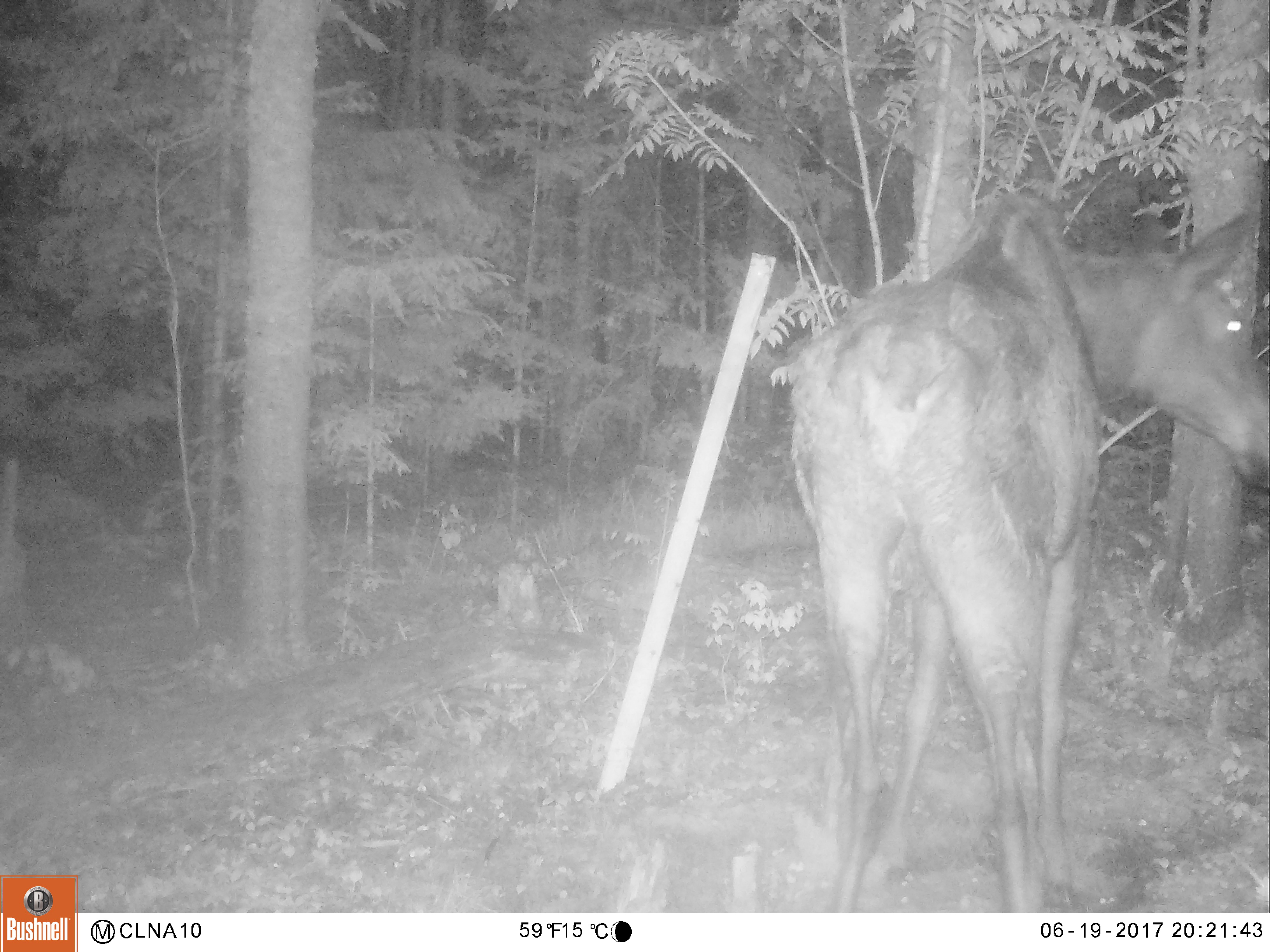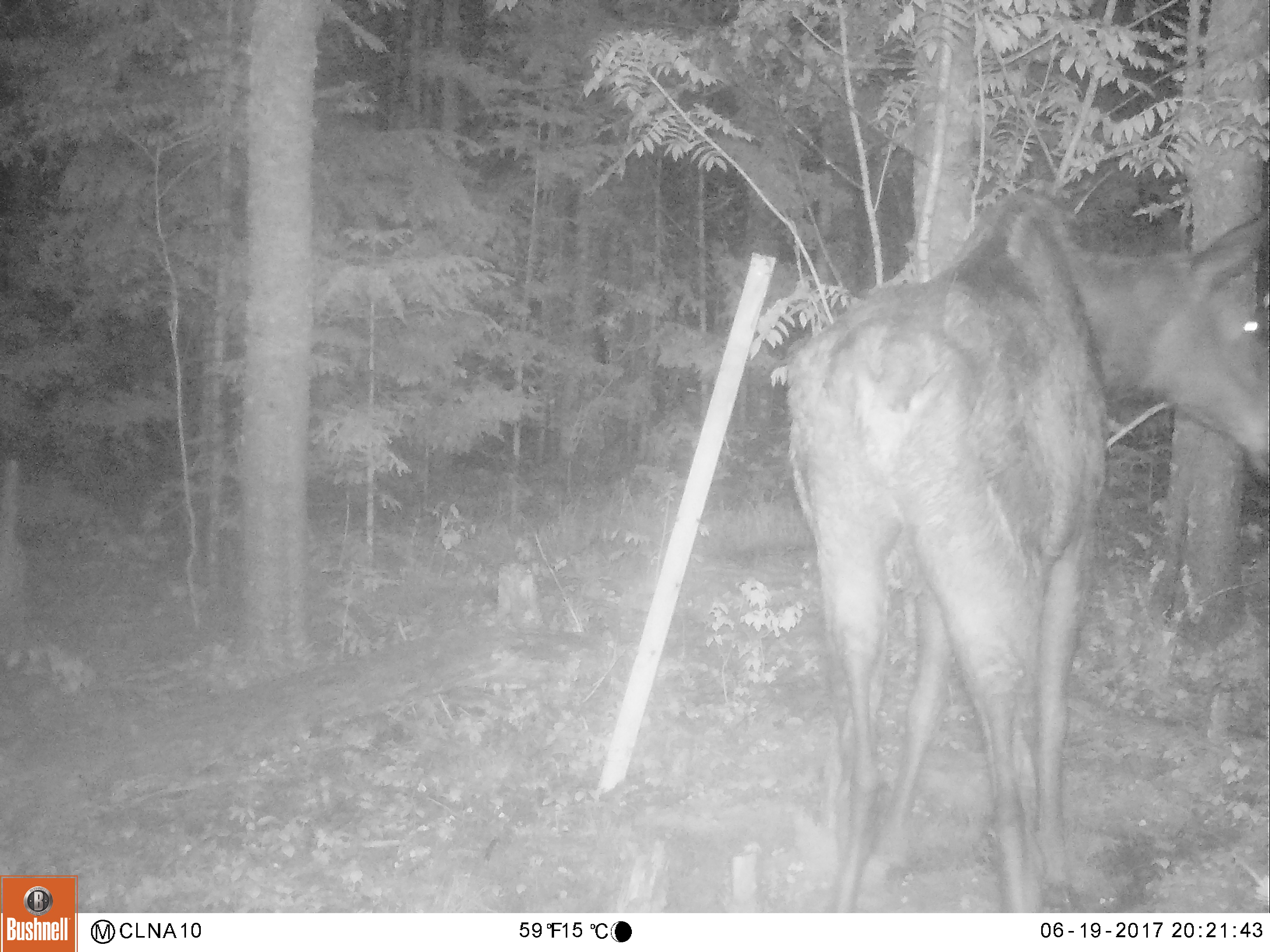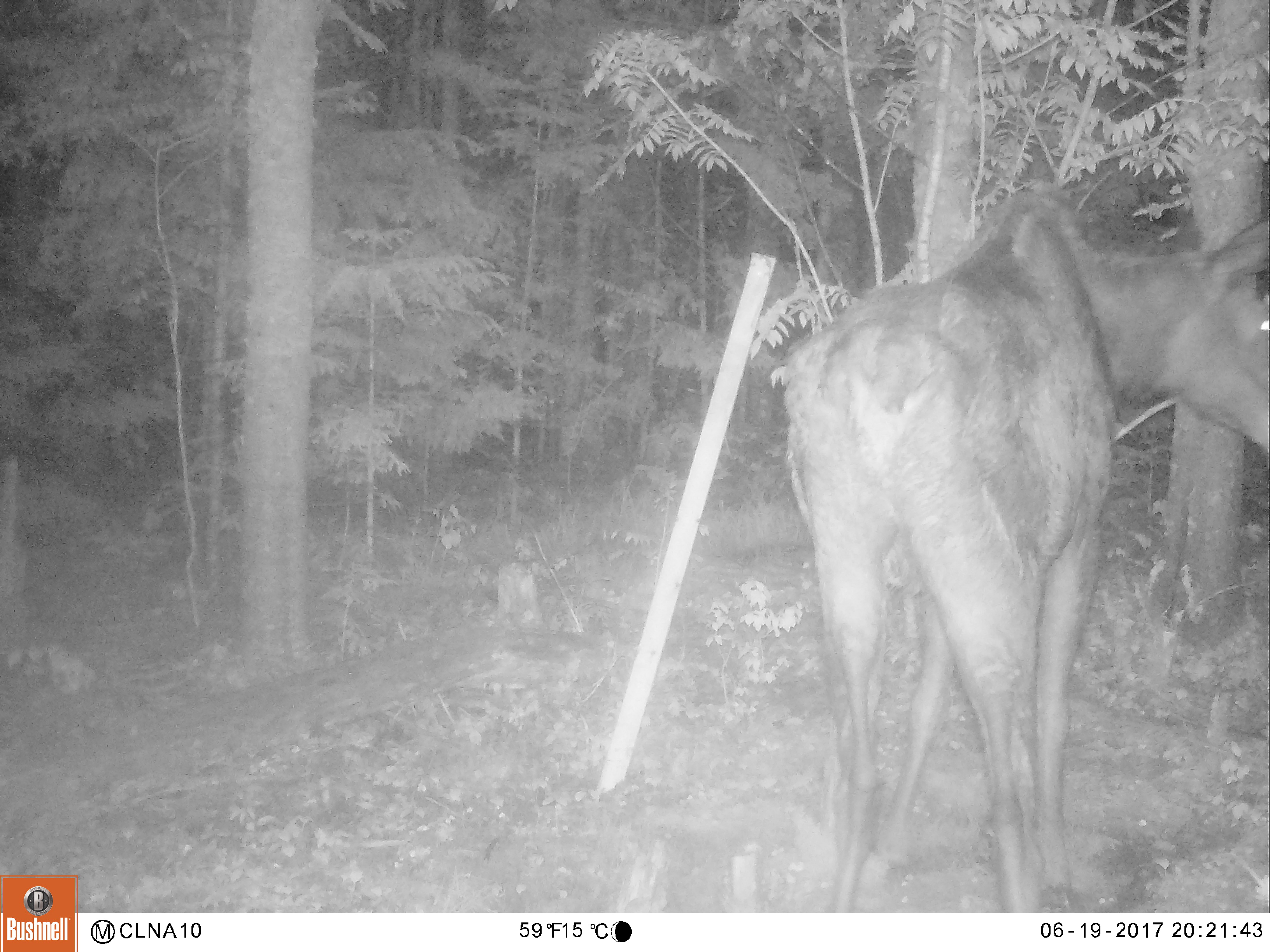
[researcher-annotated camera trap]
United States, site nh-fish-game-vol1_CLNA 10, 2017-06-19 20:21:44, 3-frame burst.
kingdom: Animalia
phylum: Chordata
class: Mammalia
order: Artiodactyla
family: Cervidae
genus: Alces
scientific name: Alces alces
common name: moose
Moose (Alces alces).